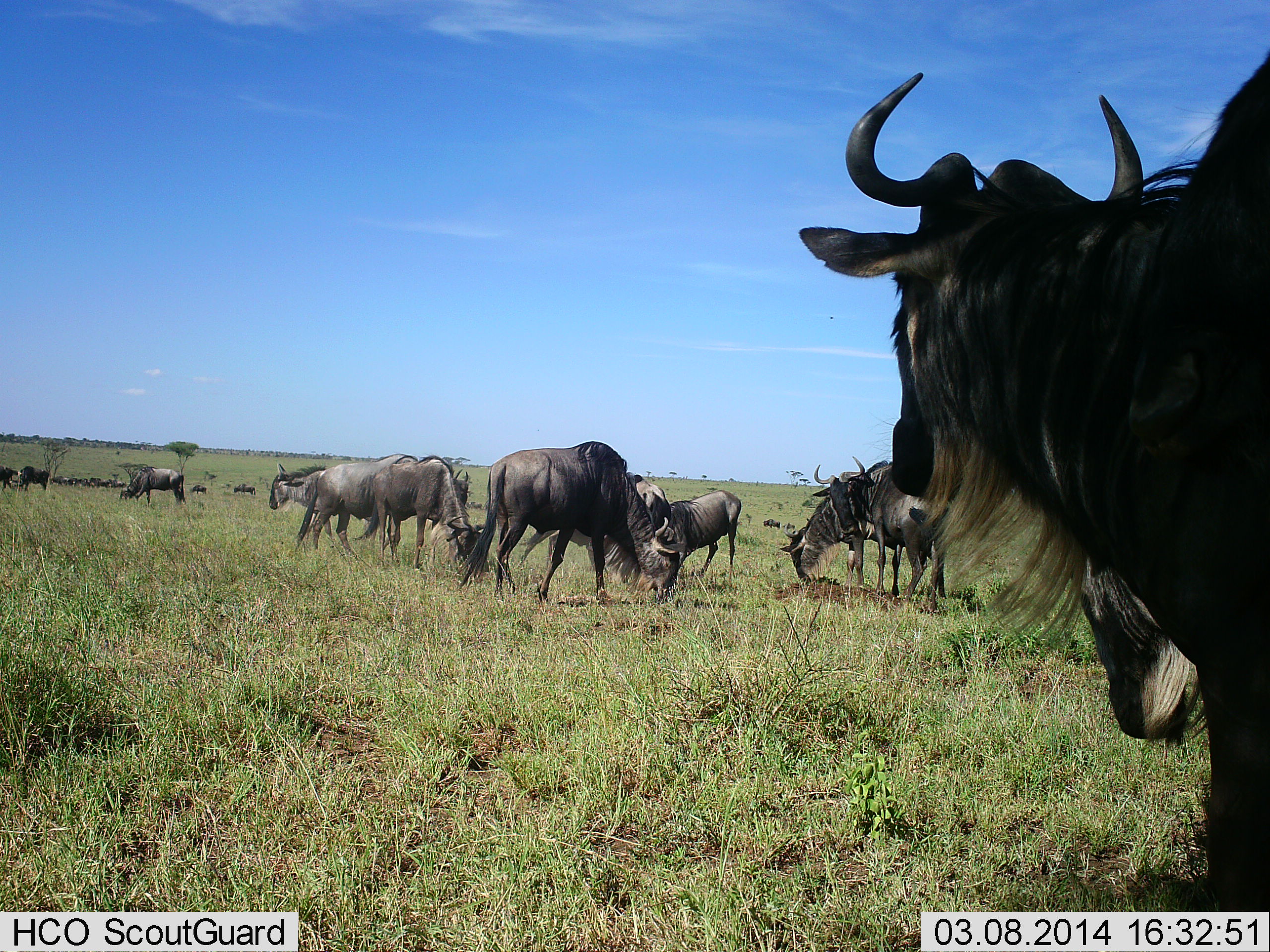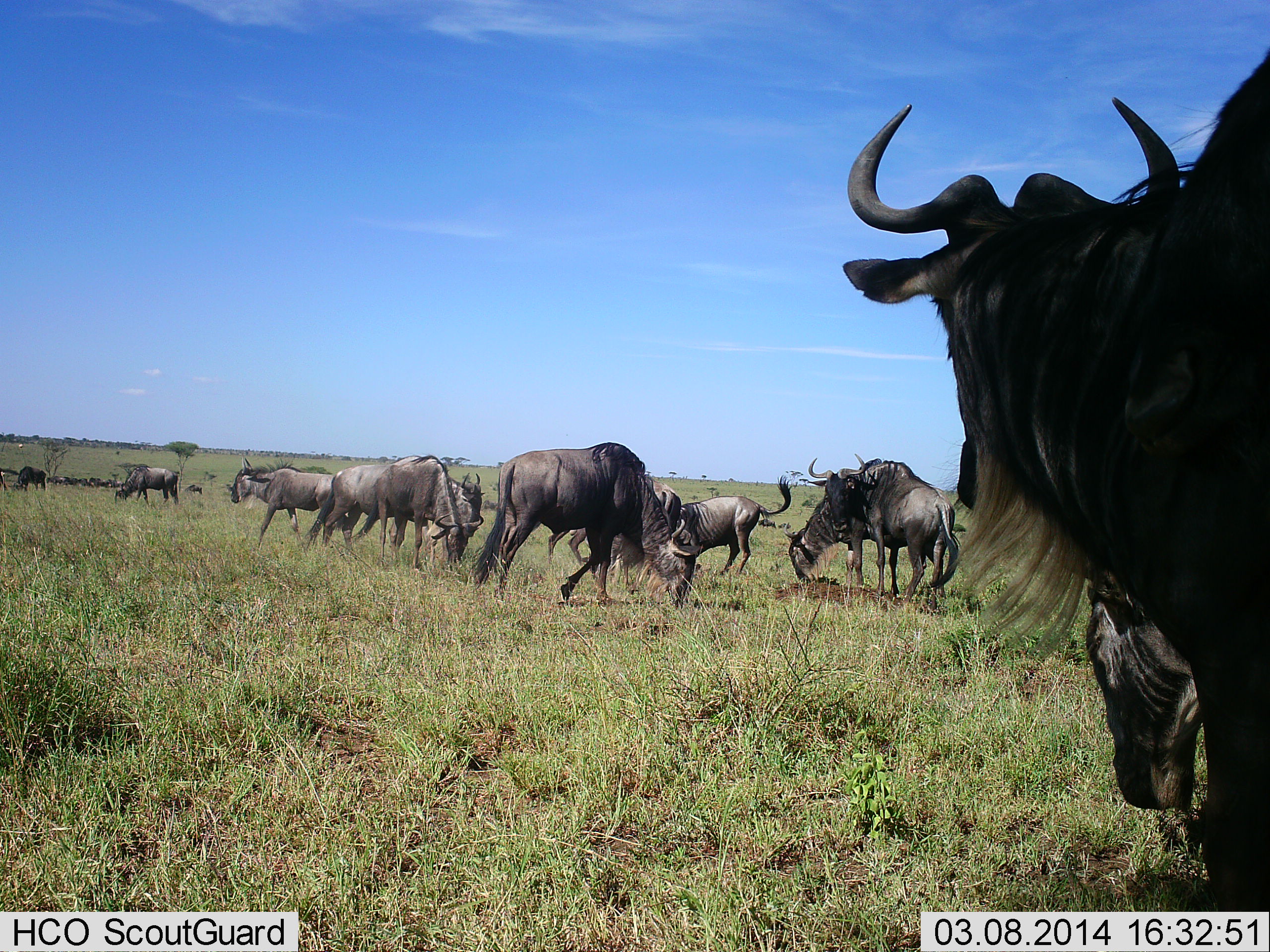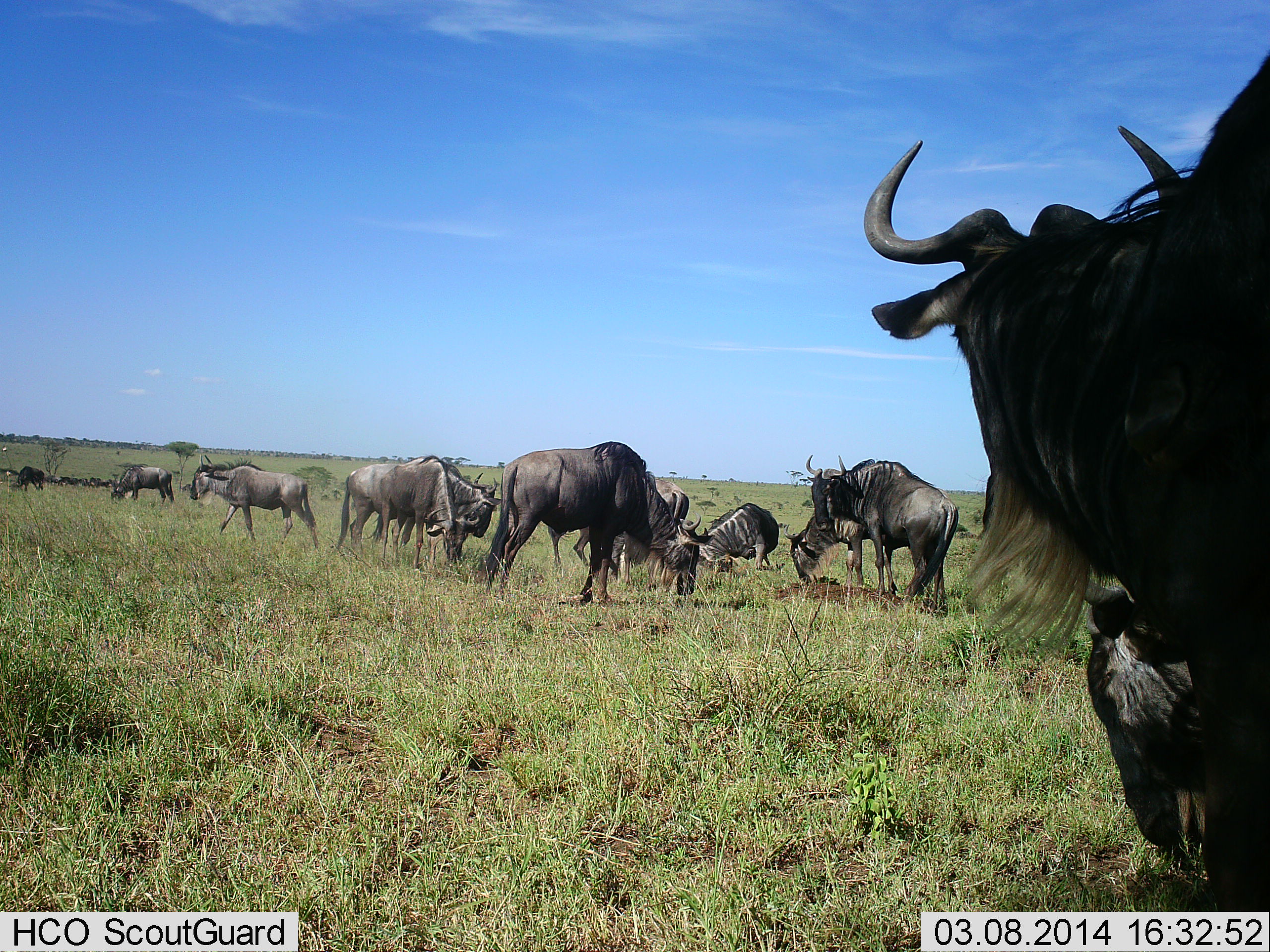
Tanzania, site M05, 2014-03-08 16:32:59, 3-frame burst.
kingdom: Animalia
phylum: Chordata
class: Mammalia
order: Artiodactyla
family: Bovidae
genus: Connochaetes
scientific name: Connochaetes taurinus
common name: blue wildebeest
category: wildebeest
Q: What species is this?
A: Wildebeest (blue wildebeest) (Connochaetes taurinus).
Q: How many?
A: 11-50.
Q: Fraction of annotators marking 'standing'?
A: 60%.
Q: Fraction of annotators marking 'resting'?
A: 20%.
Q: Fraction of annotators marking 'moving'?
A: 50%.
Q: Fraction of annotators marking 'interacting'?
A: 40%.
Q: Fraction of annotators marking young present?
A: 0%.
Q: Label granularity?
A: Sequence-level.